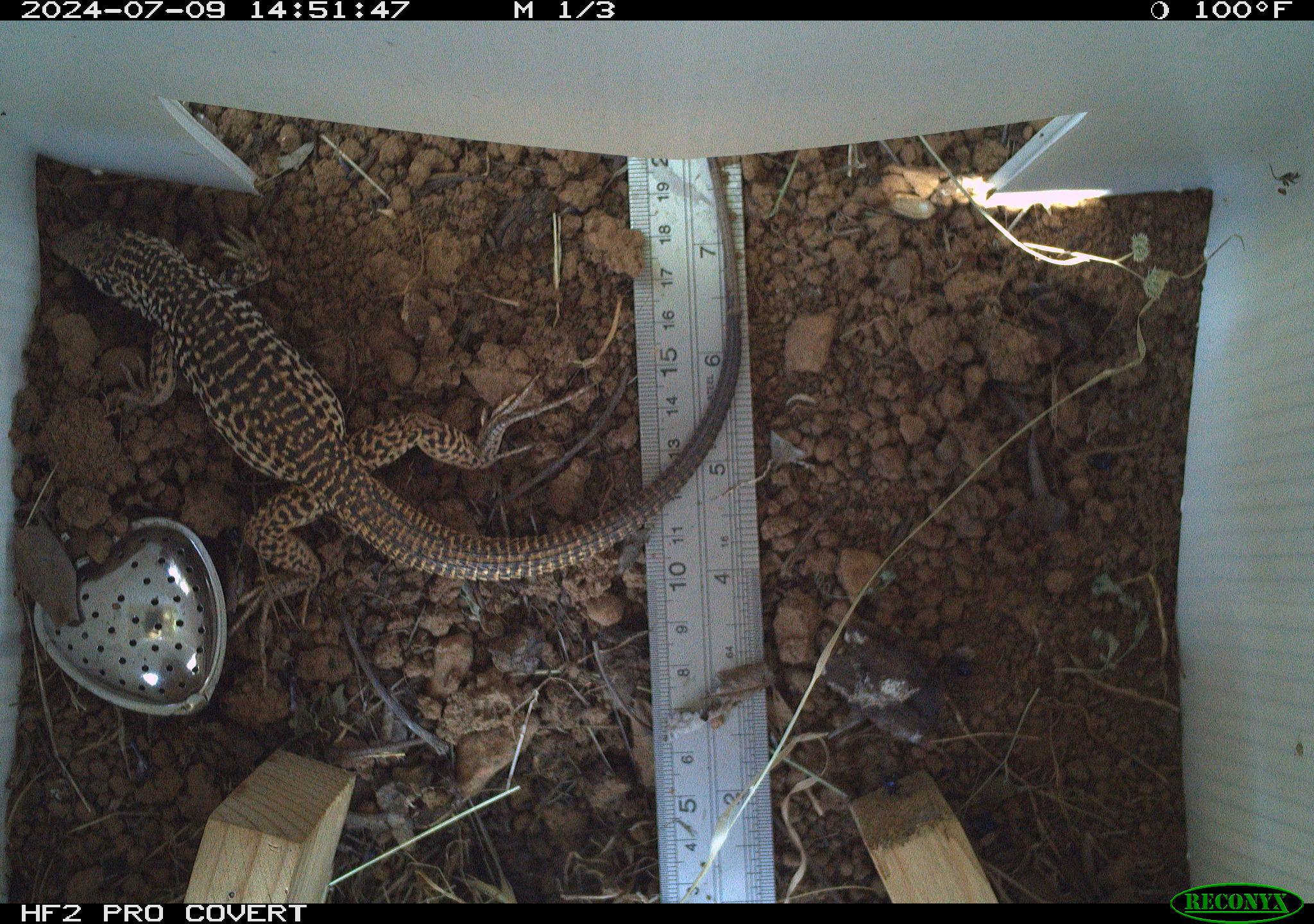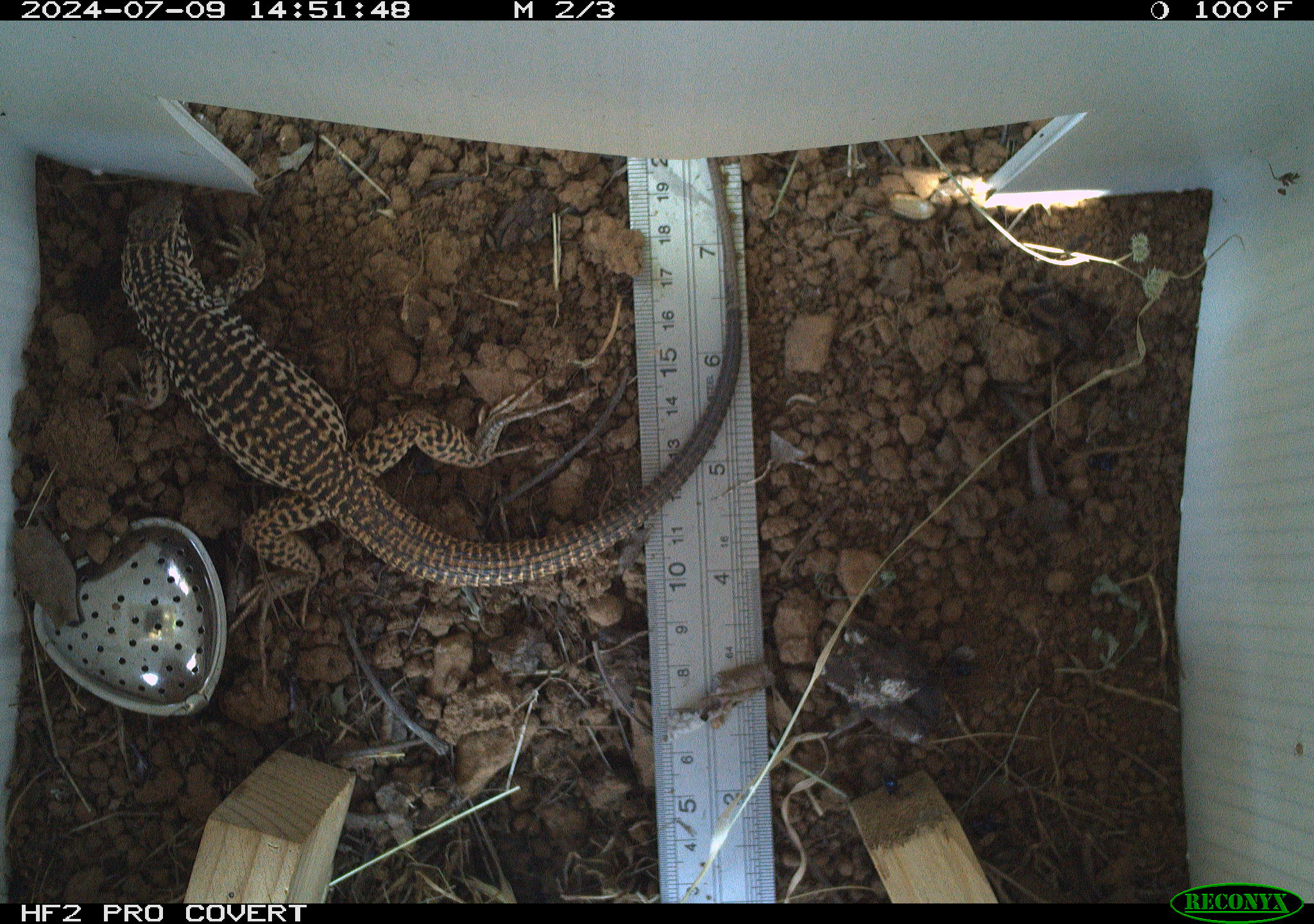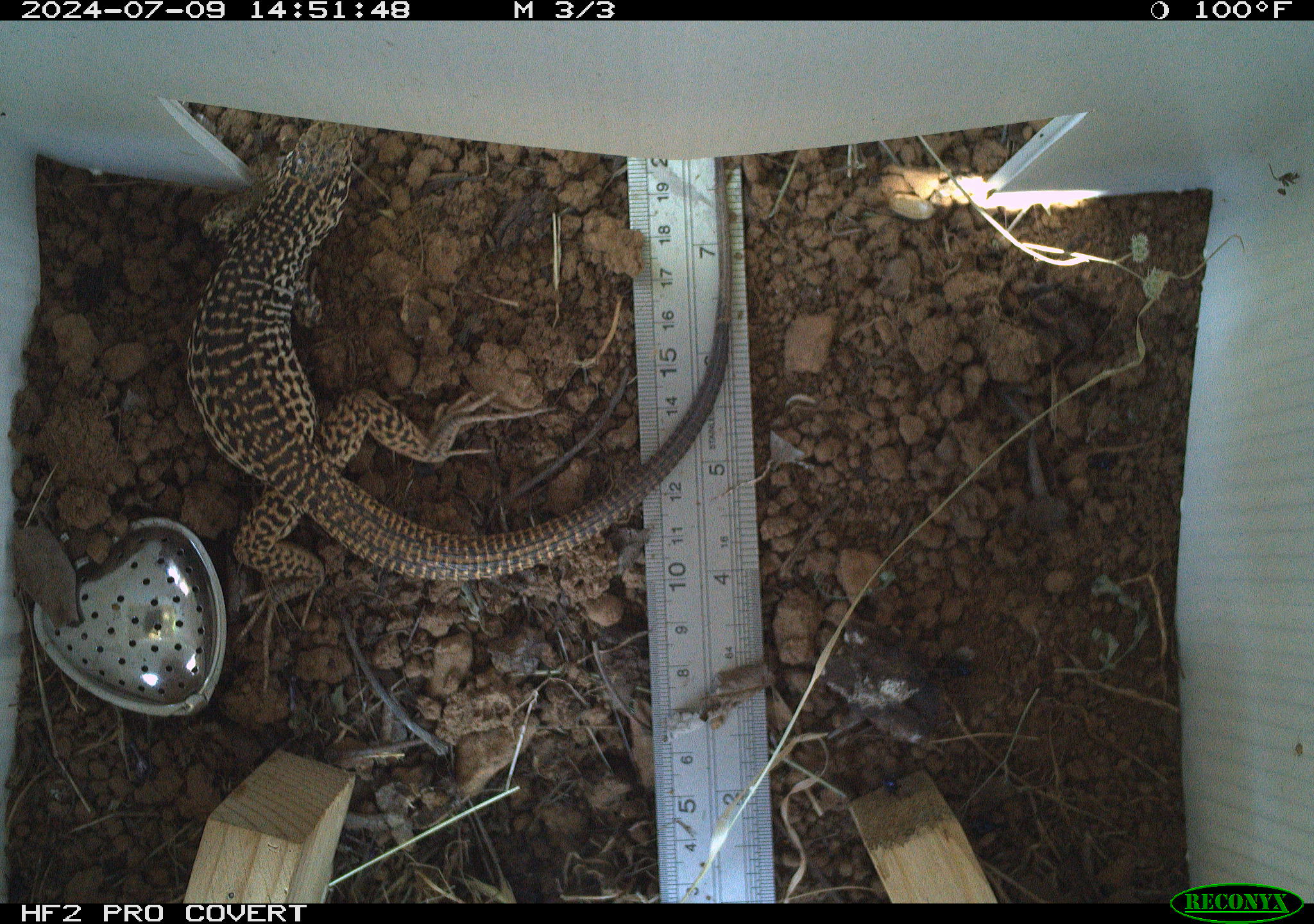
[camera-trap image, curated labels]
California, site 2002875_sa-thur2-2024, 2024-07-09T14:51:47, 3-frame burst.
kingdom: Animalia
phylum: Chordata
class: Reptilia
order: Squamata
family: Teiidae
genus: Aspidoscelis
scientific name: Aspidoscelis tigris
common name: western whiptail